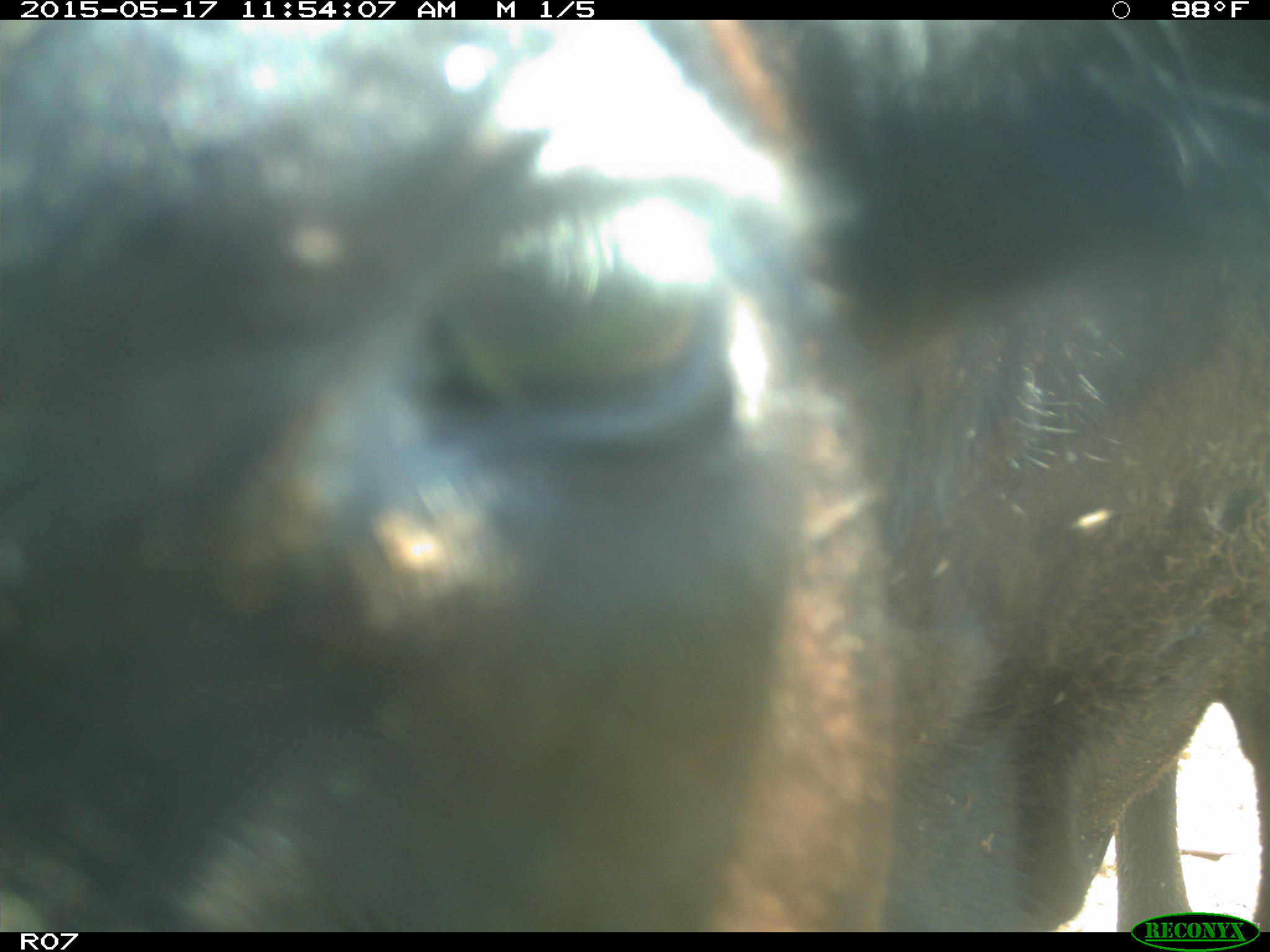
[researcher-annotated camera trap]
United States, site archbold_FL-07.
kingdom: Animalia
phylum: Chordata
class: Mammalia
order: Artiodactyla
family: Bovidae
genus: Bos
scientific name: Bos taurus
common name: domestic cow